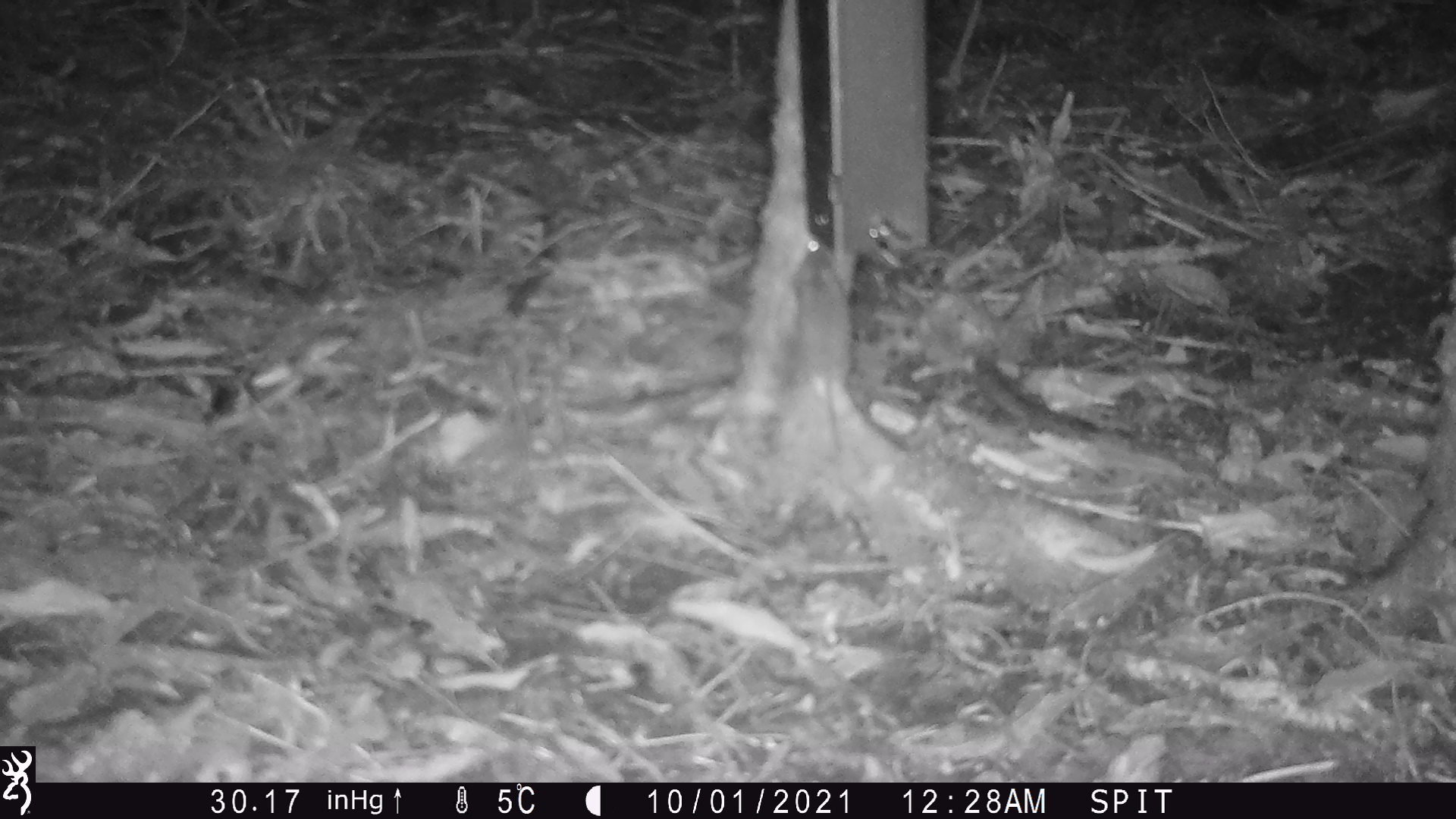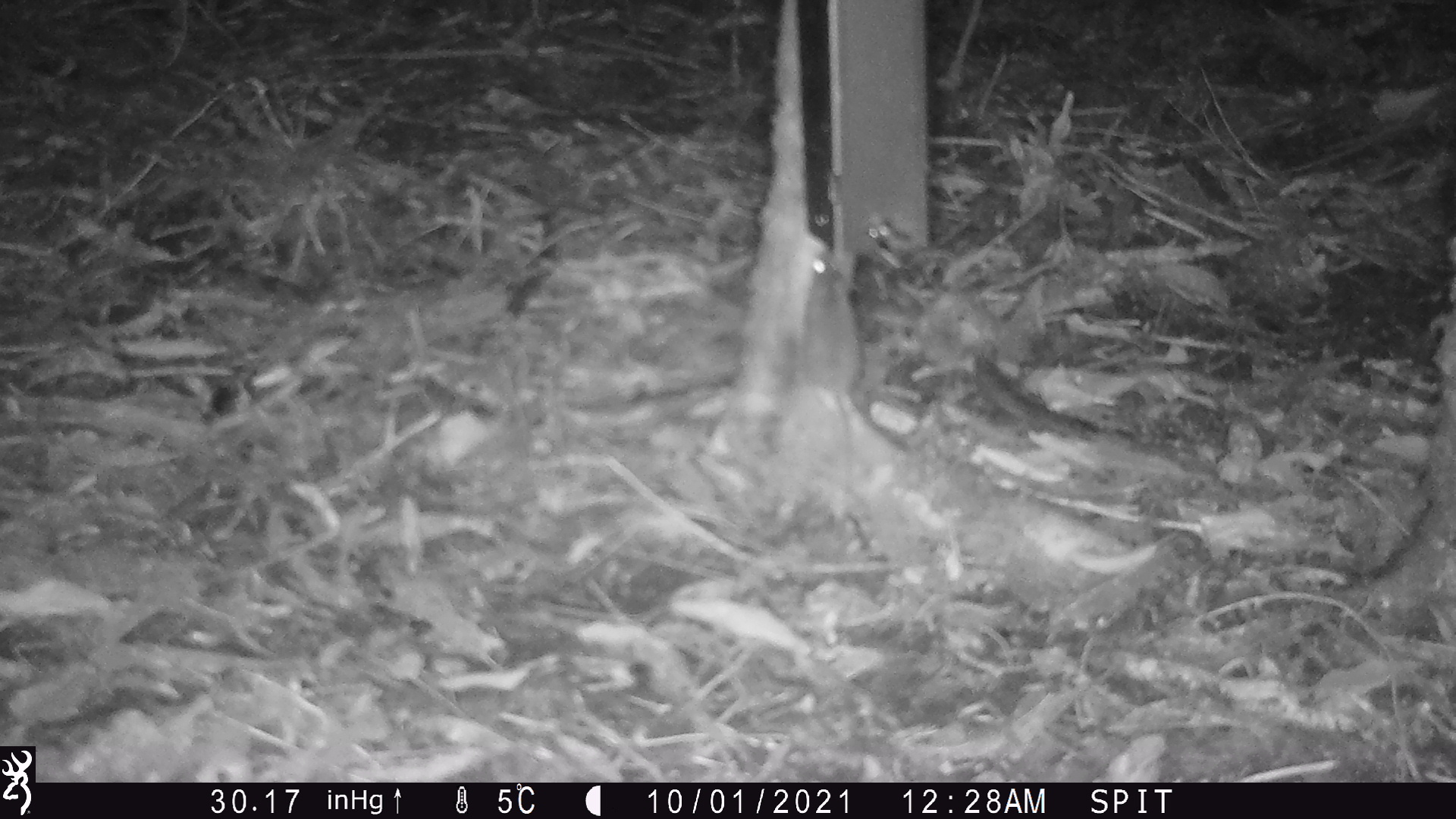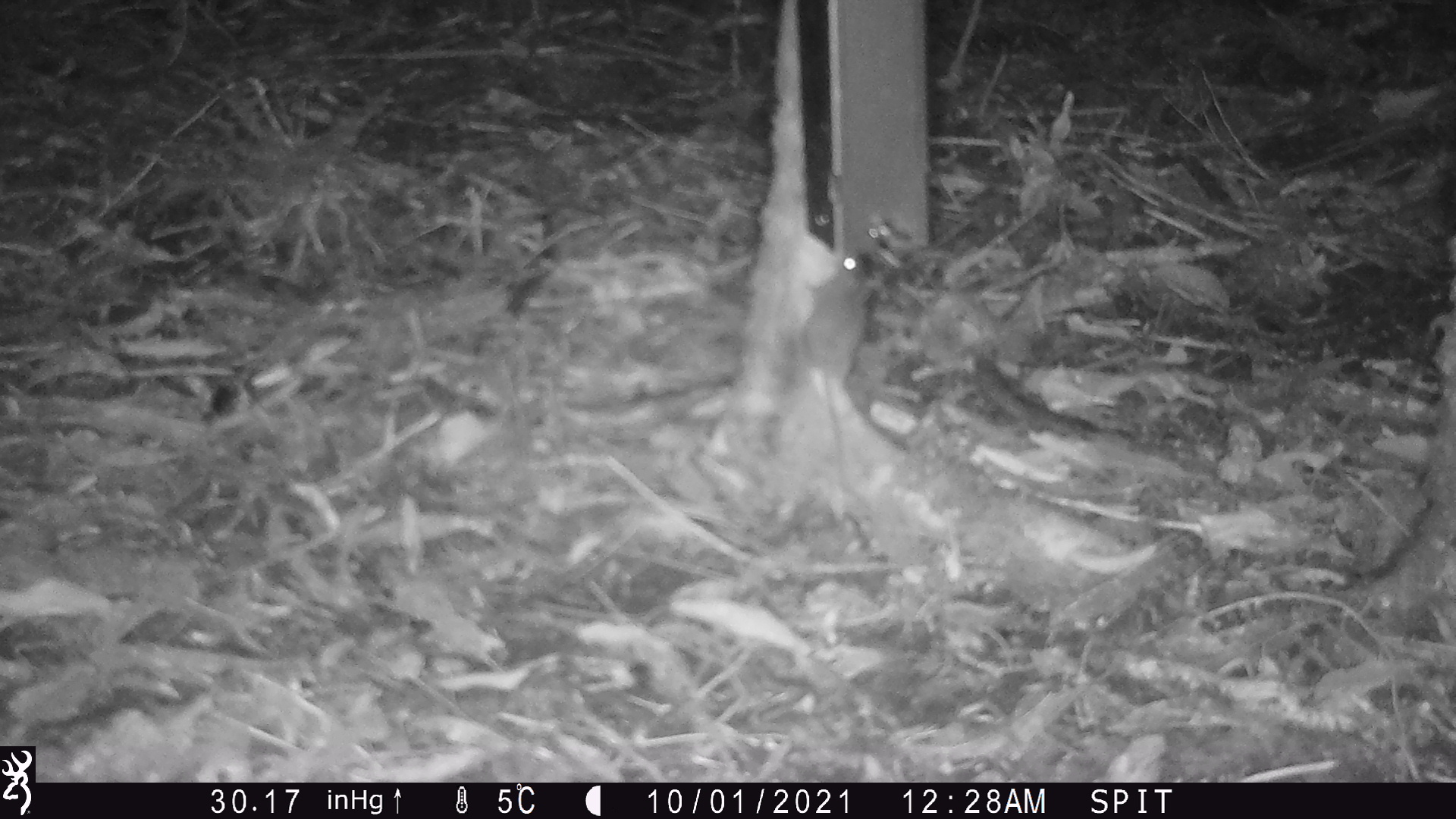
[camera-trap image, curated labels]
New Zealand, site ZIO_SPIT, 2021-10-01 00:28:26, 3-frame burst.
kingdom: Animalia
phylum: Chordata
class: Mammalia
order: Rodentia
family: Muridae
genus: Mus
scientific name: Mus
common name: mouse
Mouse (Mus).